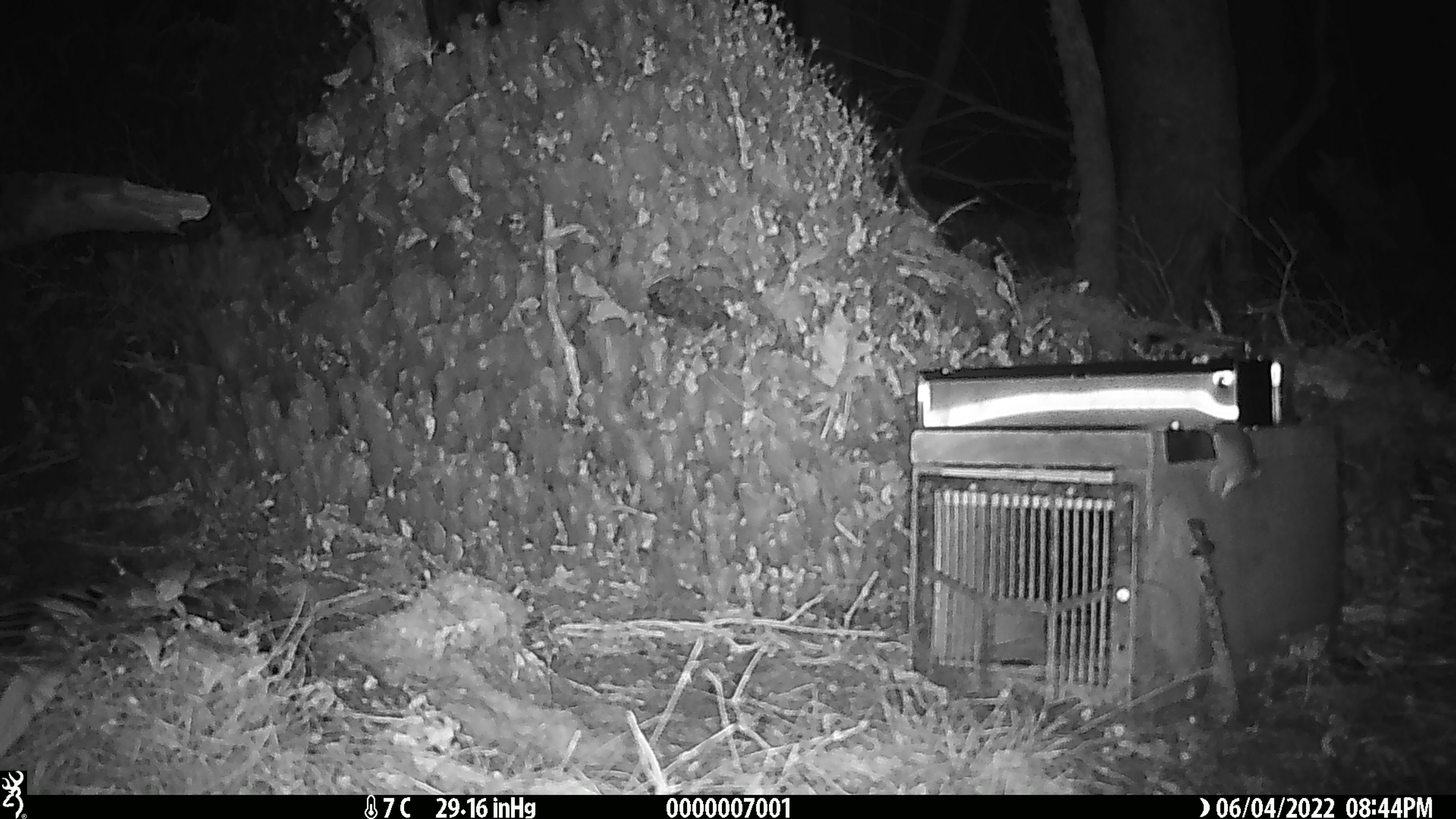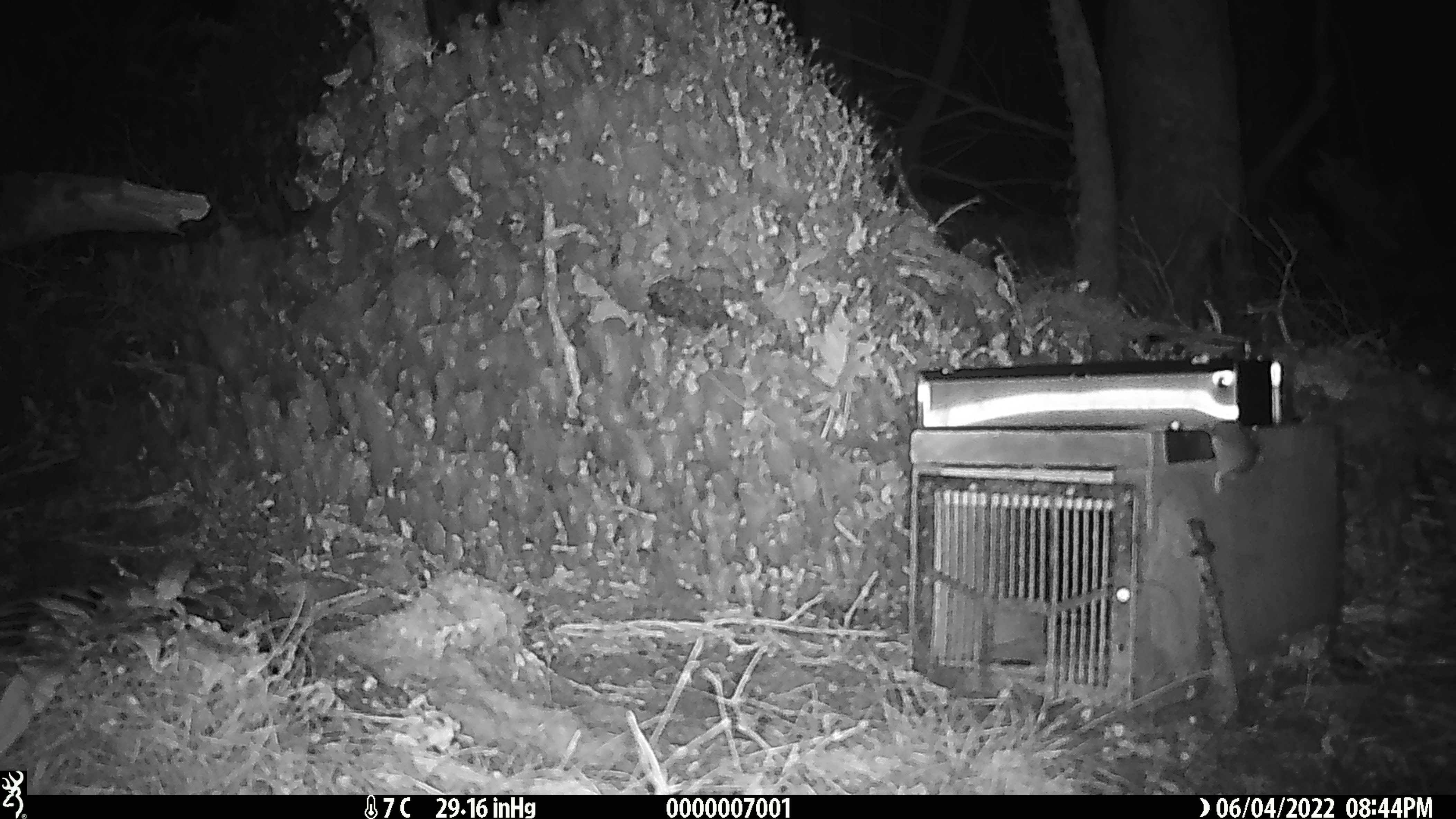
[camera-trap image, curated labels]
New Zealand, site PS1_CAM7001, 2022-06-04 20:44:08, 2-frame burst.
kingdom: Animalia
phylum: Chordata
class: Mammalia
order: Rodentia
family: Muridae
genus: Mus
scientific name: Mus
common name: mouse